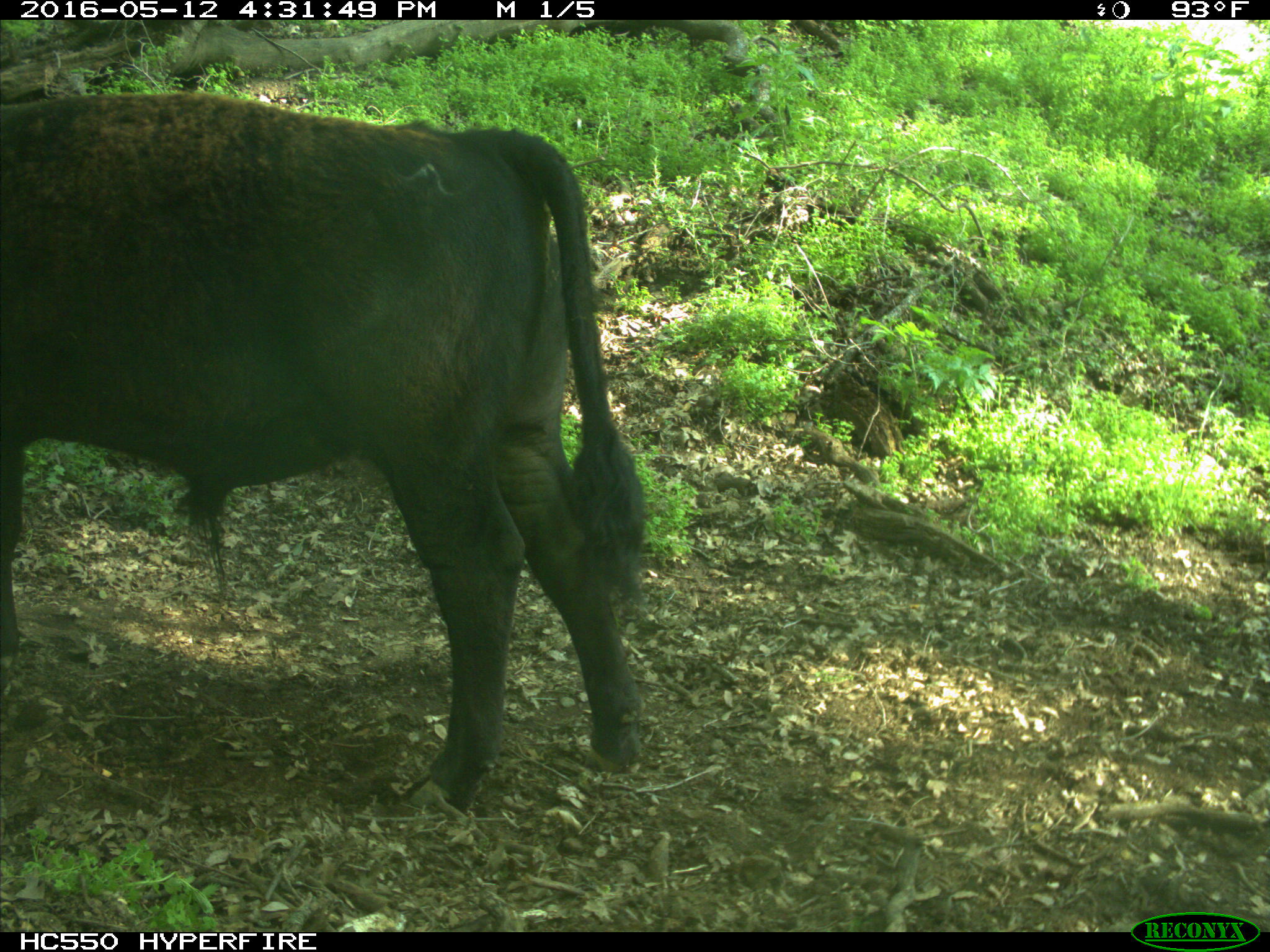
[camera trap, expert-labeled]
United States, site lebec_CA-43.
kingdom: Animalia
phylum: Chordata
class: Mammalia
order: Artiodactyla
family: Bovidae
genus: Bos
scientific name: Bos taurus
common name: domestic cow